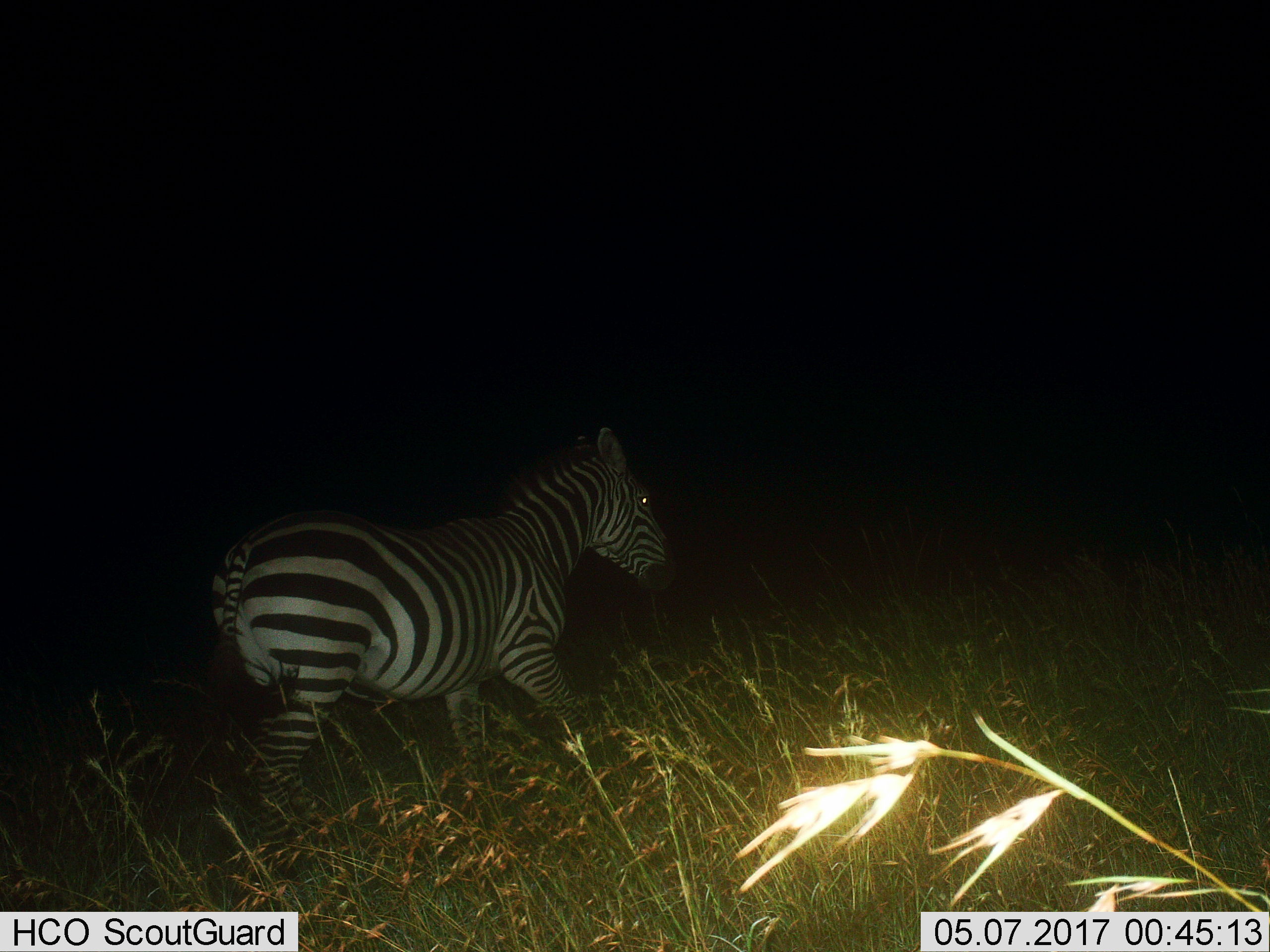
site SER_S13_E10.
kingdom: Animalia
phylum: Chordata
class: Mammalia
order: Perissodactyla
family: Equidae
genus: Equus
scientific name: Equus quagga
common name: plains zebra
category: zebraplains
Zebraplains (plains zebra) (Equus quagga), count 1. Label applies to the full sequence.